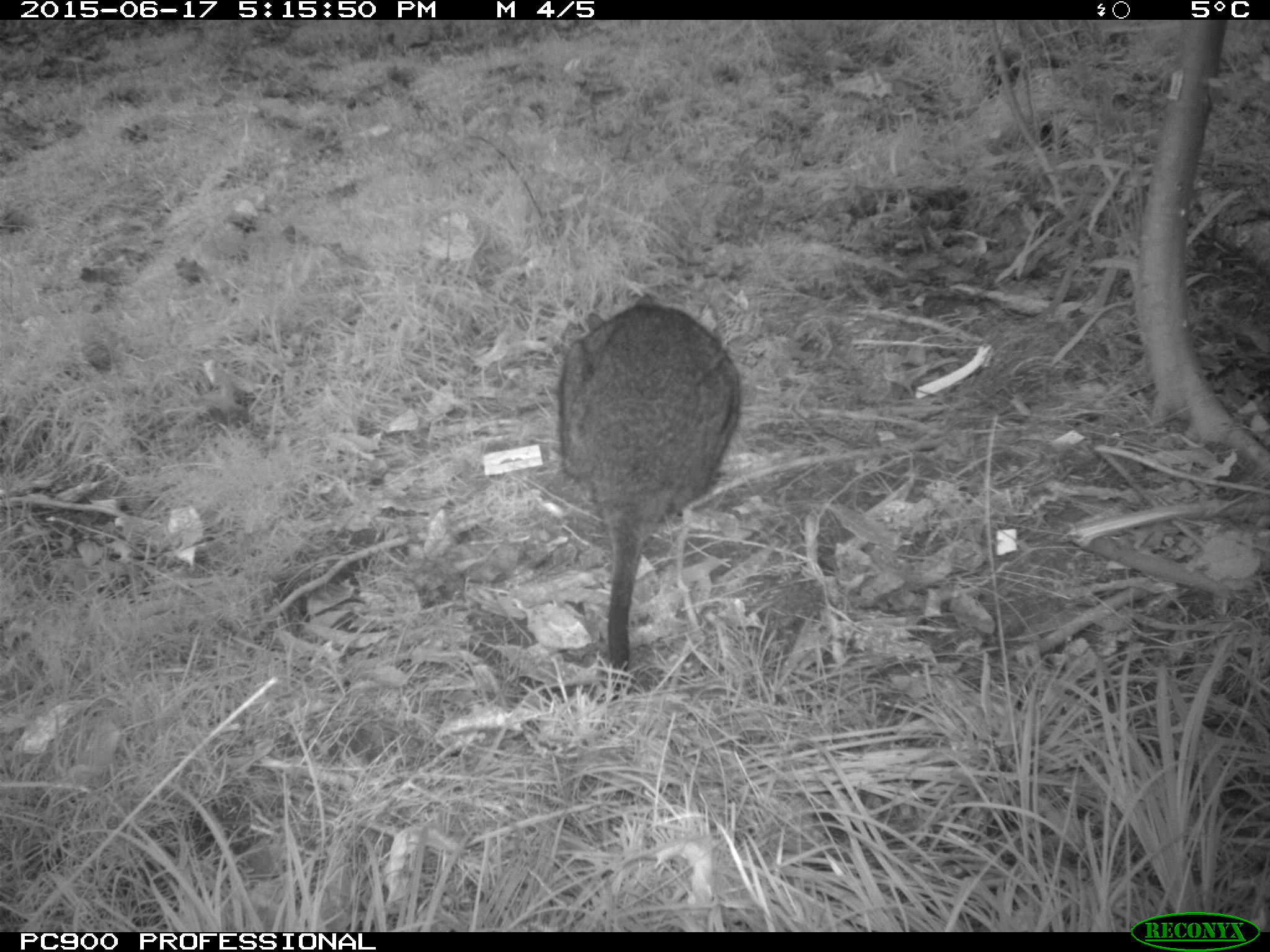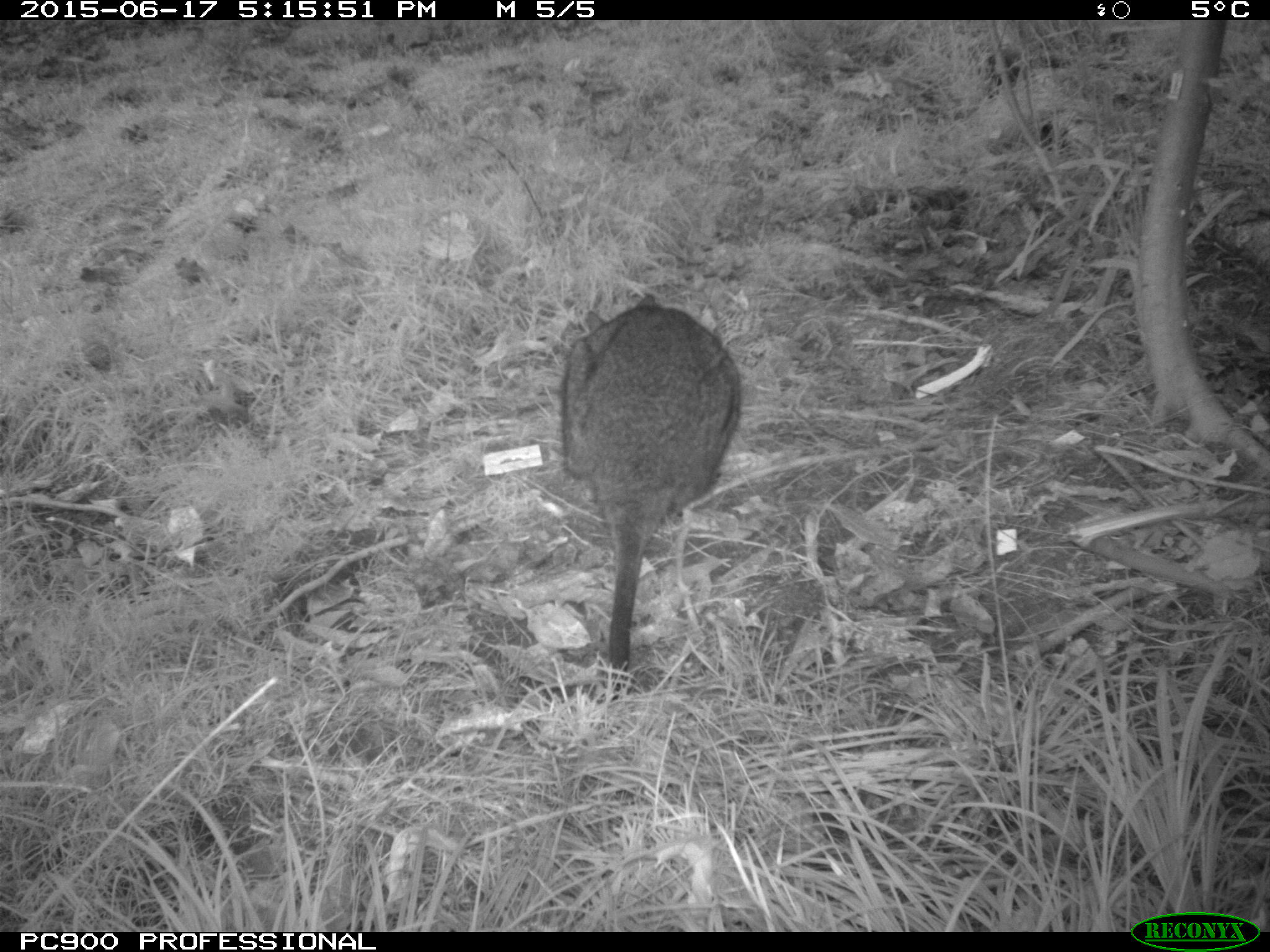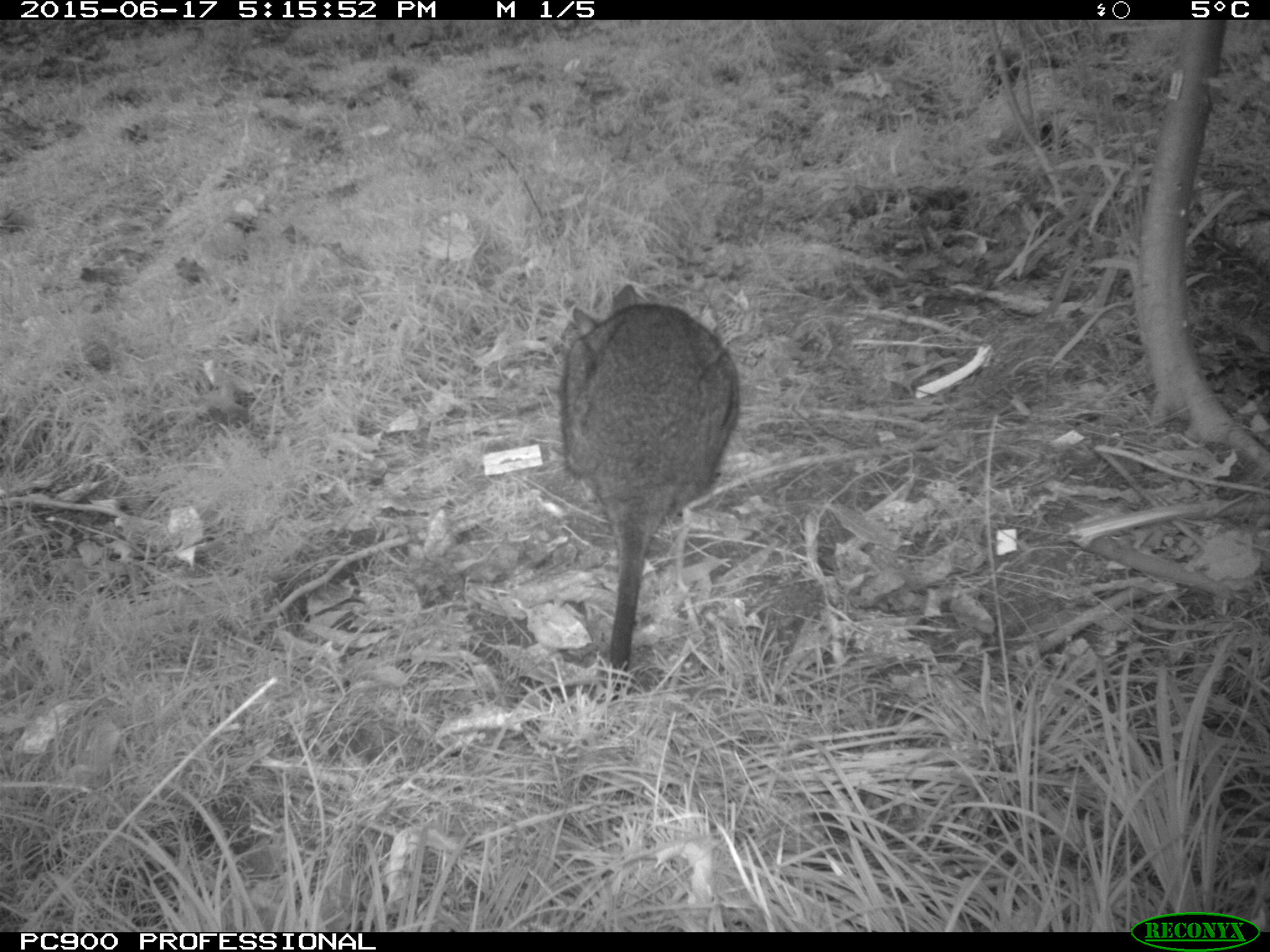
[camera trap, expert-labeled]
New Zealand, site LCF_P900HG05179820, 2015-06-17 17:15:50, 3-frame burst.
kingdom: Animalia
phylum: Chordata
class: Mammalia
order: Diprotodontia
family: Macropodidae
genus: Notamacropus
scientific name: Notamacropus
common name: wallaby